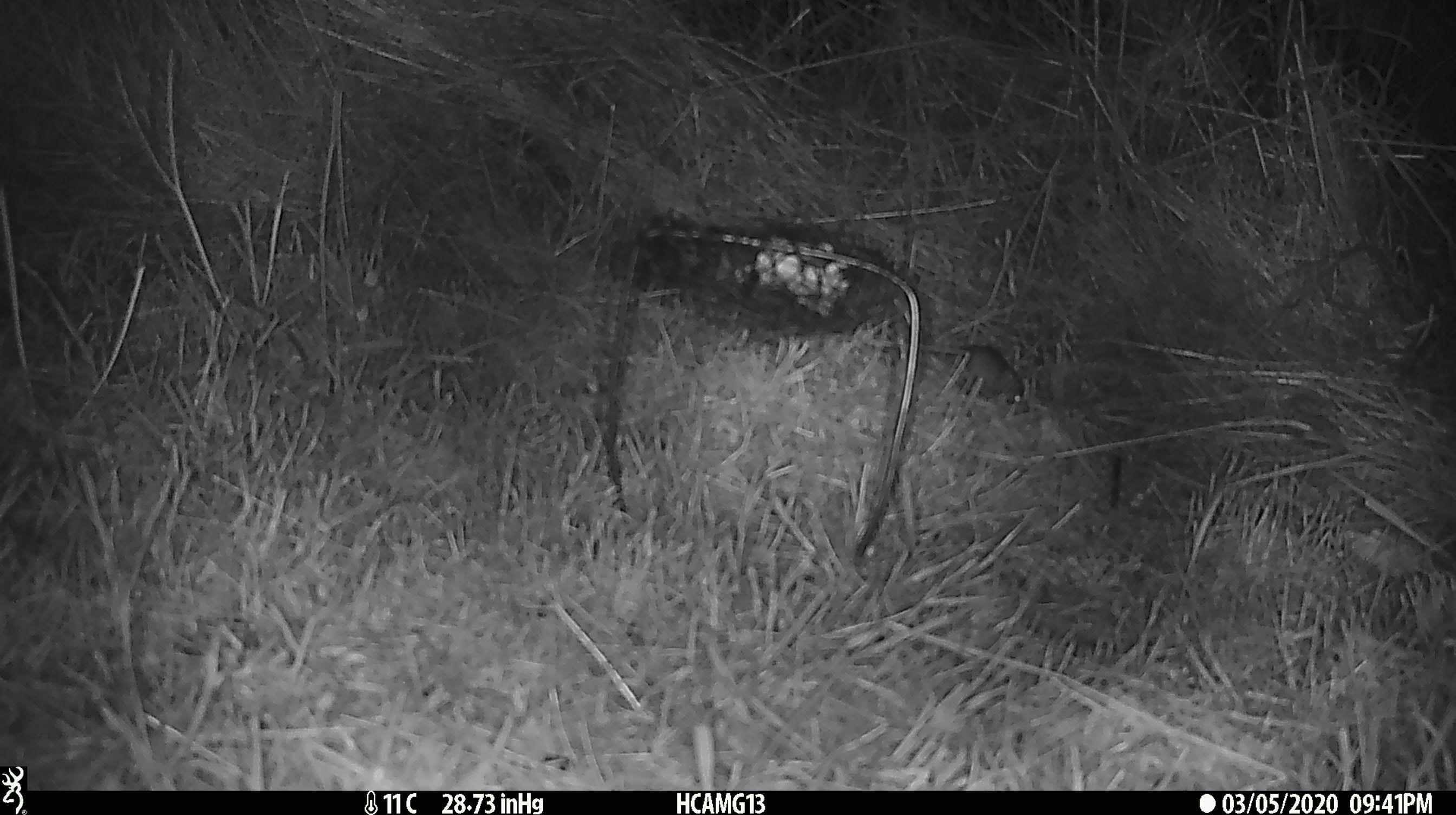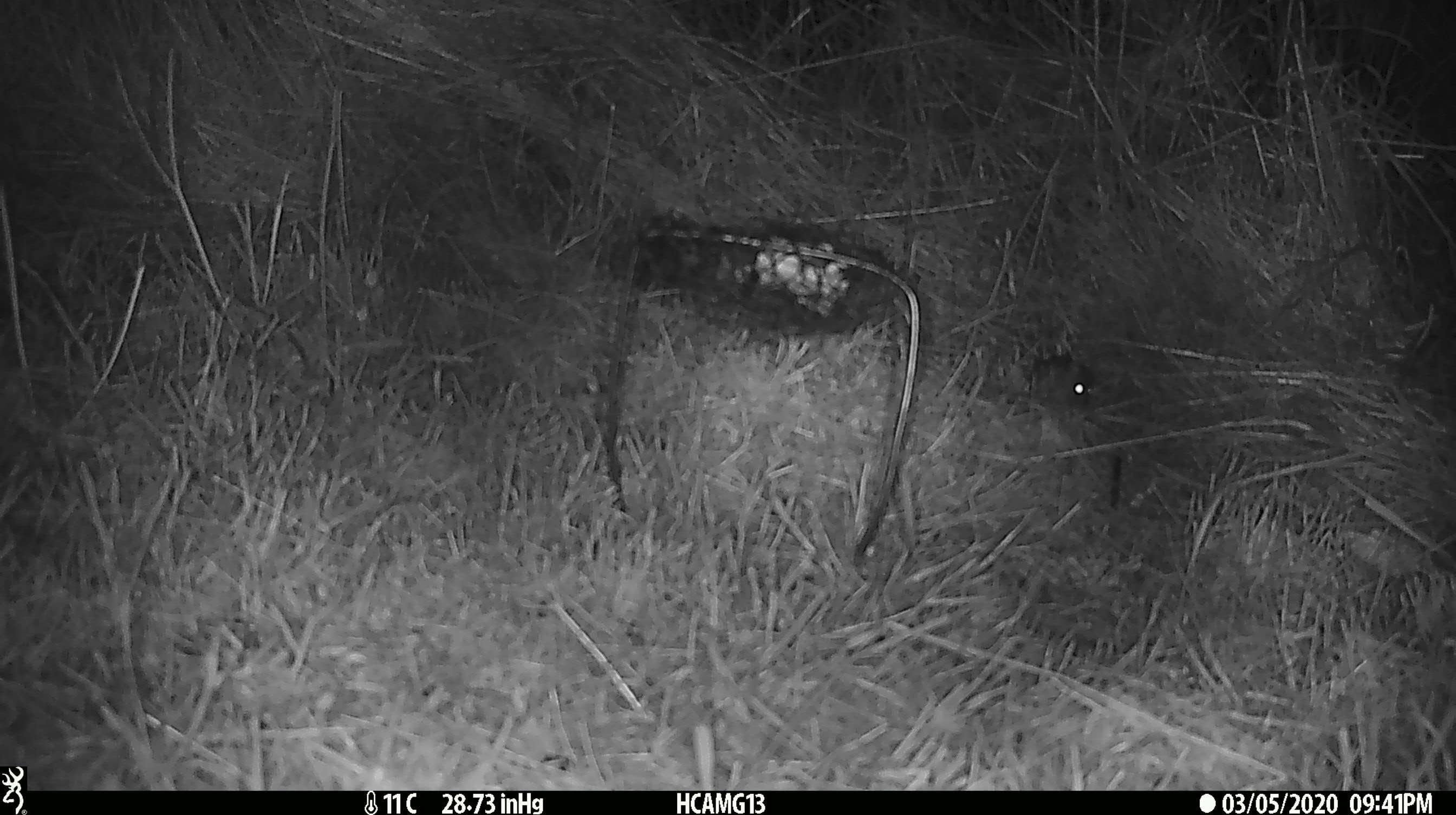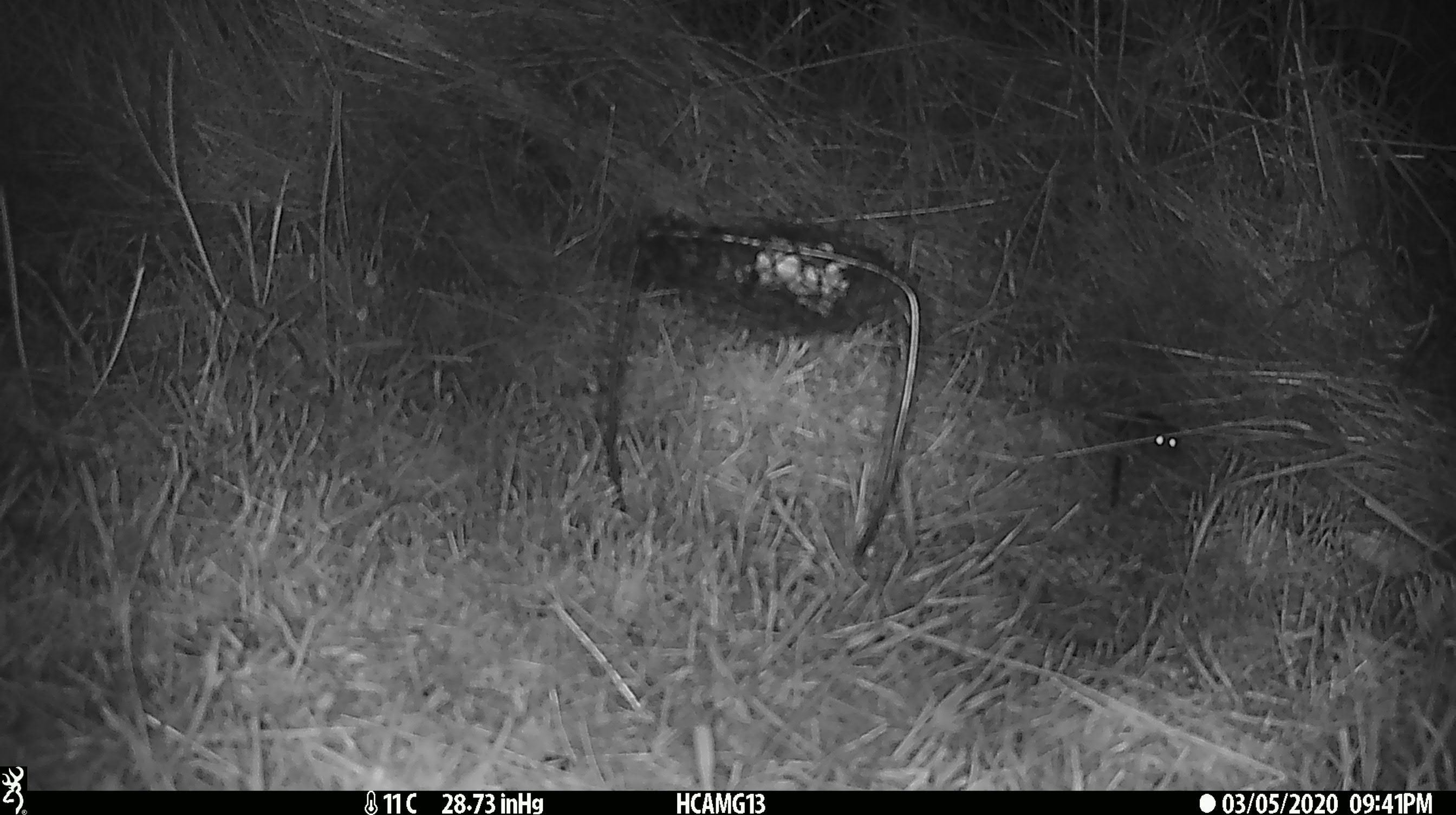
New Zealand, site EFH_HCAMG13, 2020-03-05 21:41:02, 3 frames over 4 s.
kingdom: Animalia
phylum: Chordata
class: Mammalia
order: Rodentia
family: Muridae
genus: Mus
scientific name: Mus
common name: mouse